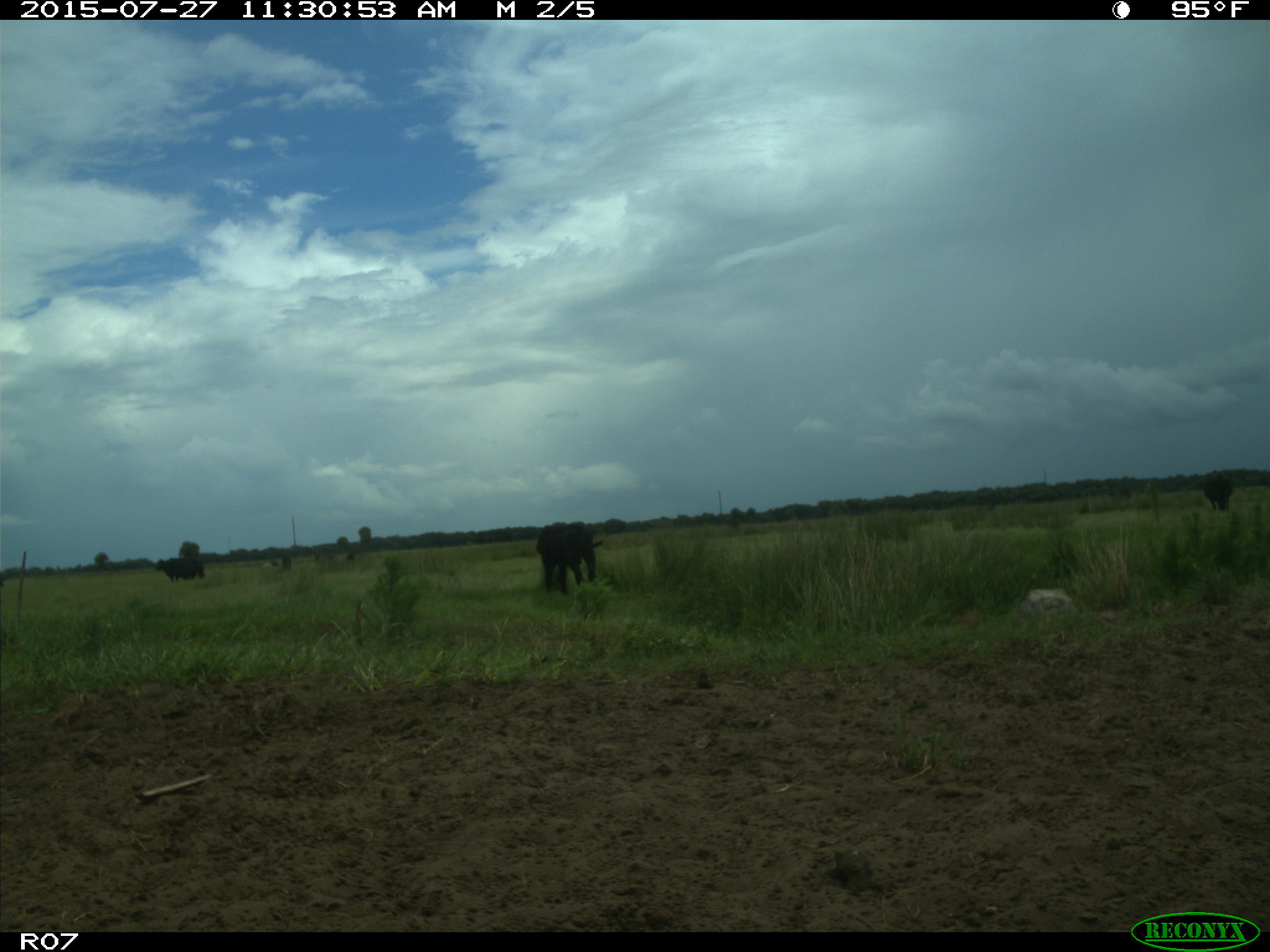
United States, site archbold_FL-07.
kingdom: Animalia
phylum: Chordata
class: Mammalia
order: Artiodactyla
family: Bovidae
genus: Bos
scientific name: Bos taurus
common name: domestic cow